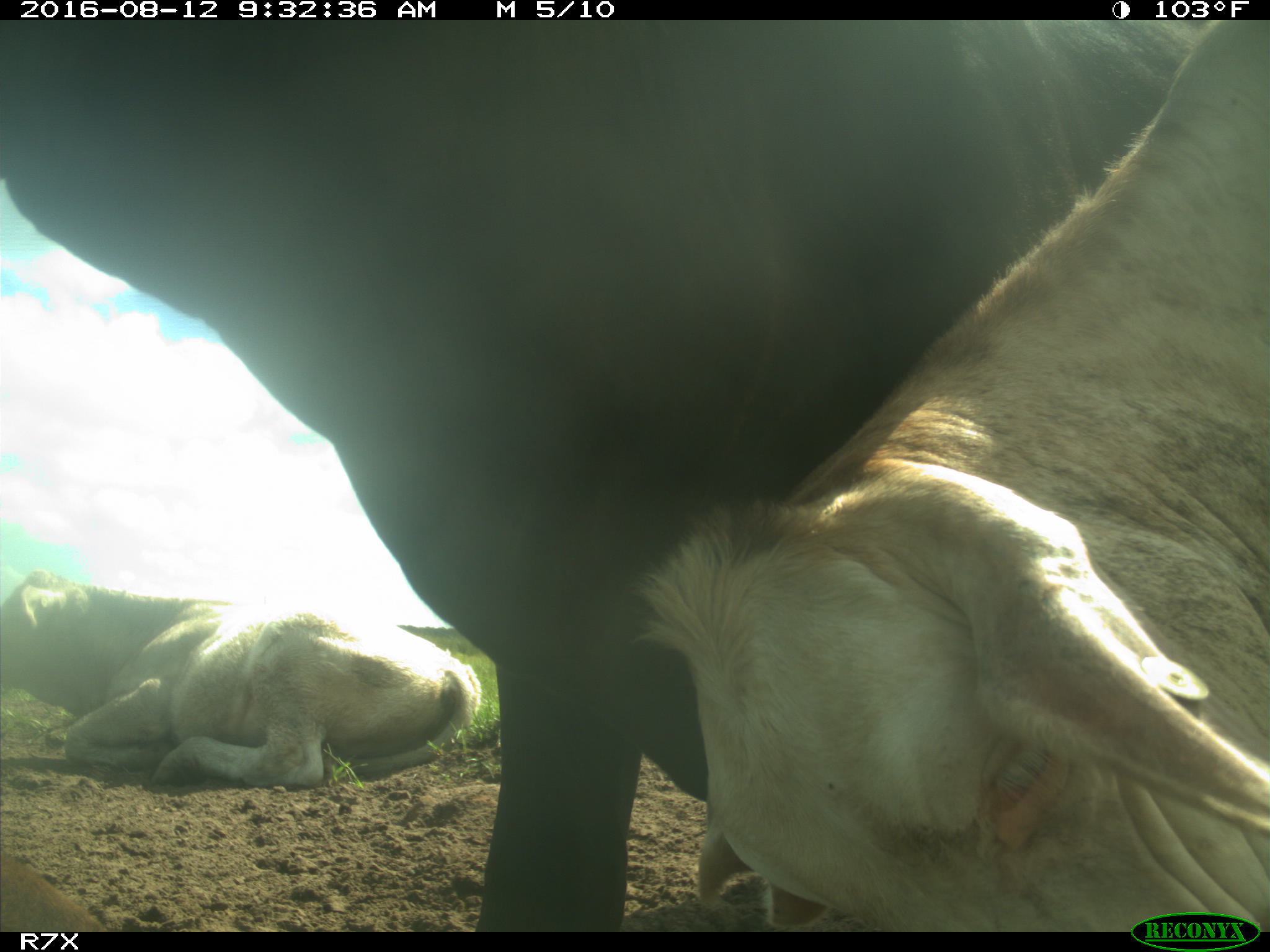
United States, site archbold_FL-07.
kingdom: Animalia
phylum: Chordata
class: Mammalia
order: Artiodactyla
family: Bovidae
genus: Bos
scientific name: Bos taurus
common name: domestic cow